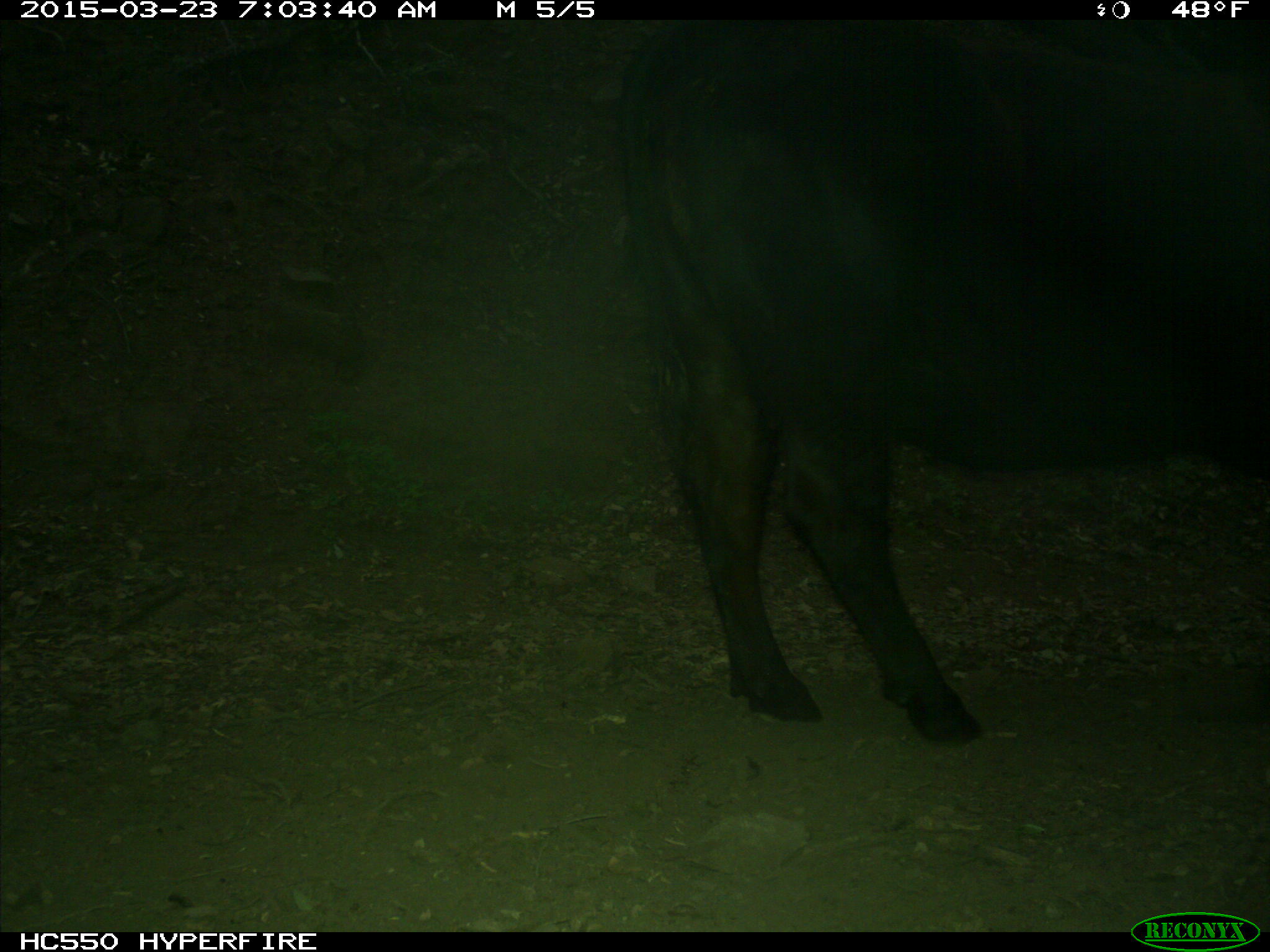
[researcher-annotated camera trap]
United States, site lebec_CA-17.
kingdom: Animalia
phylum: Chordata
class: Mammalia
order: Artiodactyla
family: Bovidae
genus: Bos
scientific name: Bos taurus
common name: domestic cow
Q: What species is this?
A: Bos taurus (domestic cow).